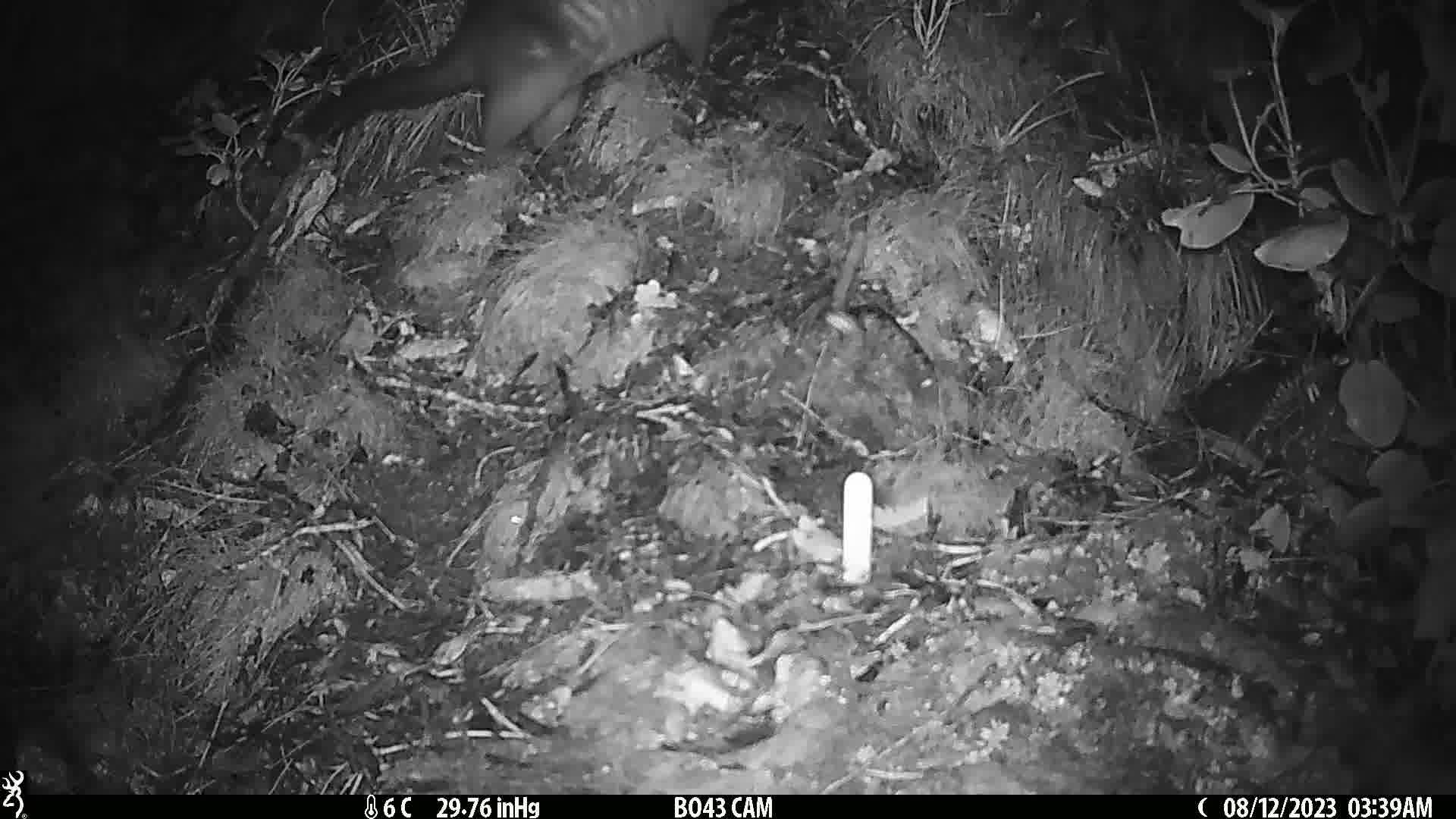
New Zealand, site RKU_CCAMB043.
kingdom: Animalia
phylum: Chordata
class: Mammalia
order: Diprotodontia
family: Phalangeridae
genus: Trichosurus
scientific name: Trichosurus vulpecula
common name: common brushtail possum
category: possum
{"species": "possum (common brushtail possum) (Trichosurus vulpecula)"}